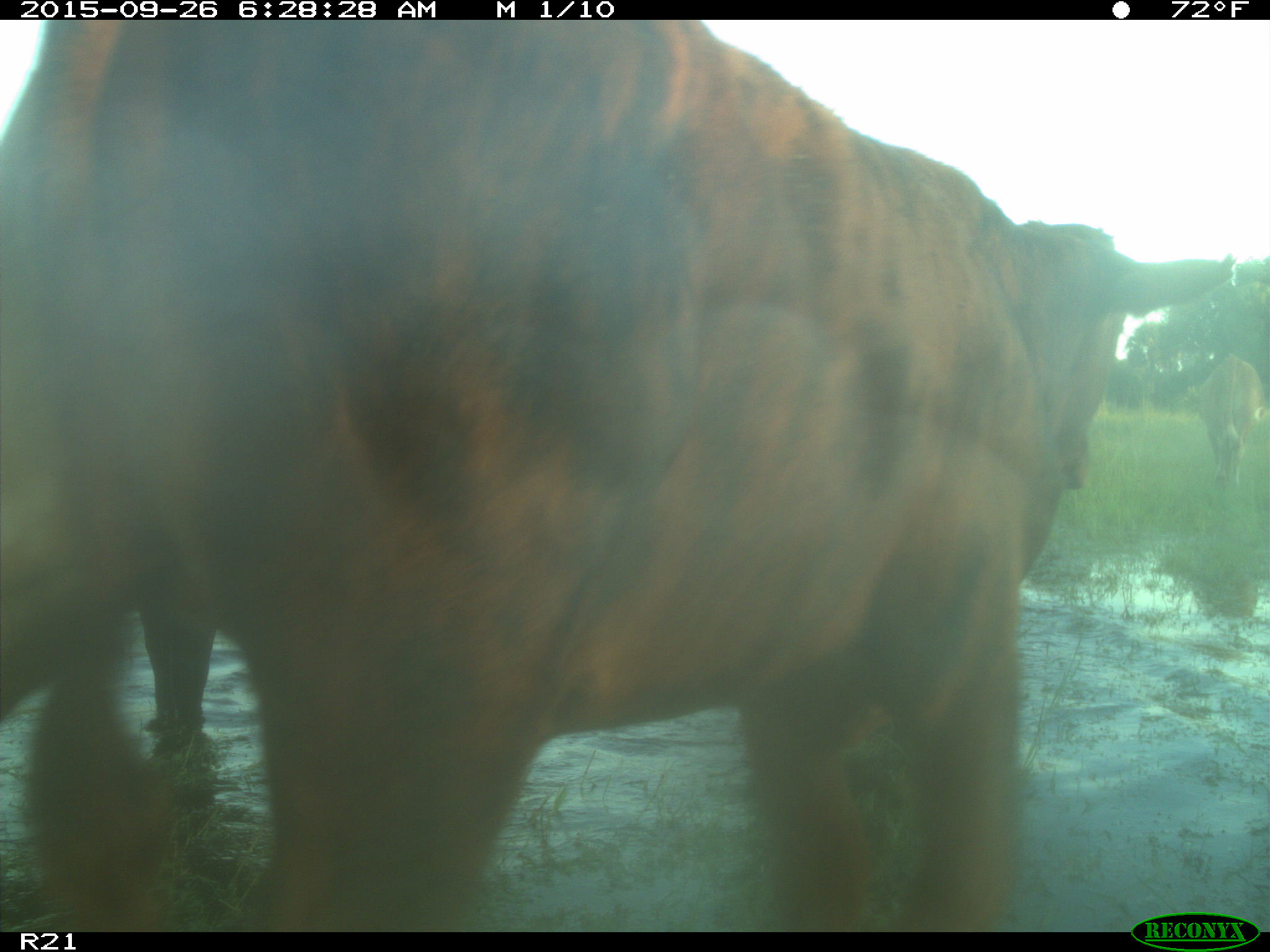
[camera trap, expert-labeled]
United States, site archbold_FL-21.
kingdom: Animalia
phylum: Chordata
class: Mammalia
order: Artiodactyla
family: Bovidae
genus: Bos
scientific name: Bos taurus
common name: domestic cow